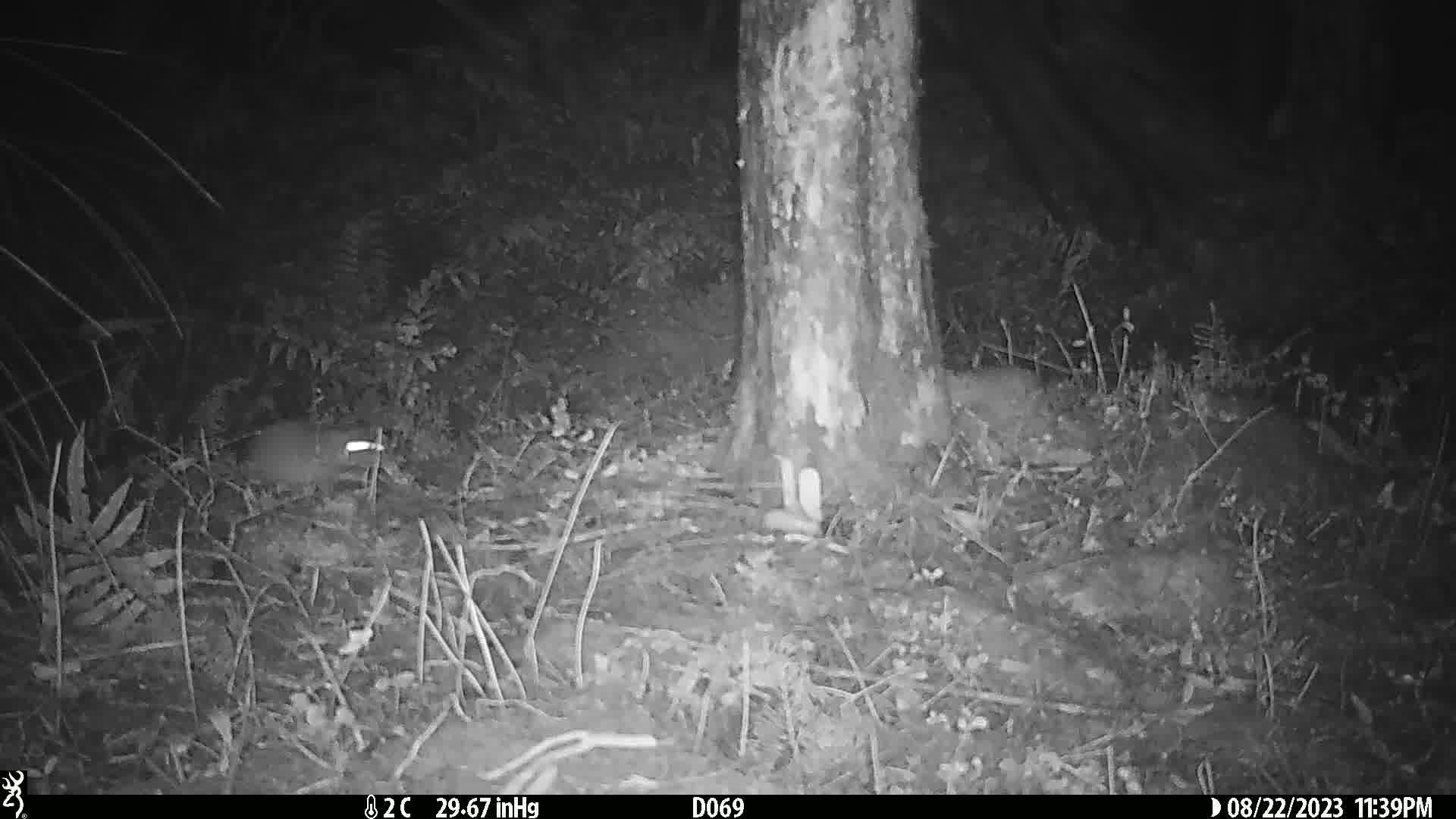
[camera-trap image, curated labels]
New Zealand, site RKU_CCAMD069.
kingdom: Animalia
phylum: Chordata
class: Mammalia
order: Rodentia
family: Muridae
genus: Rattus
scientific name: Rattus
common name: rat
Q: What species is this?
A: Rat (Rattus).